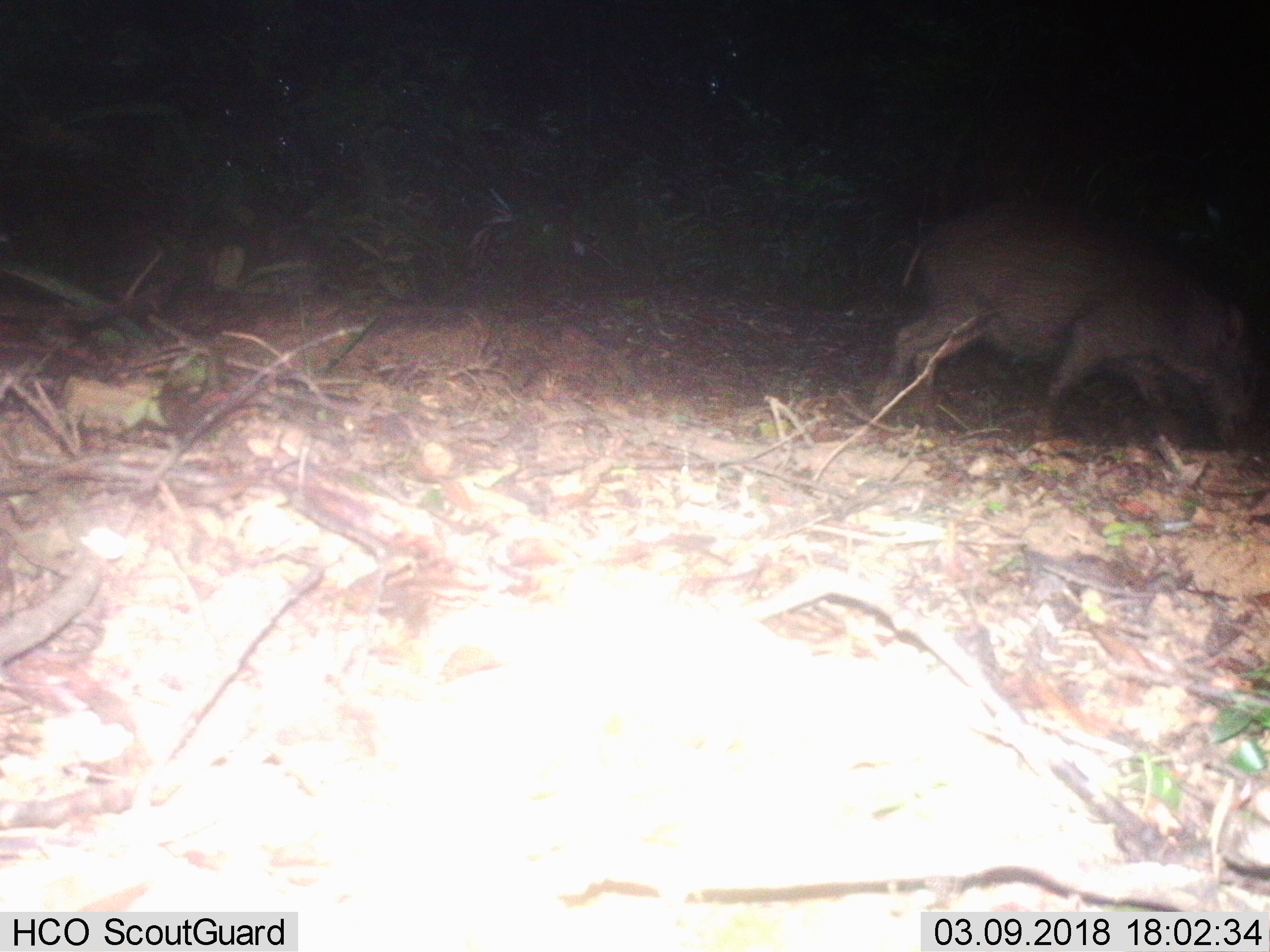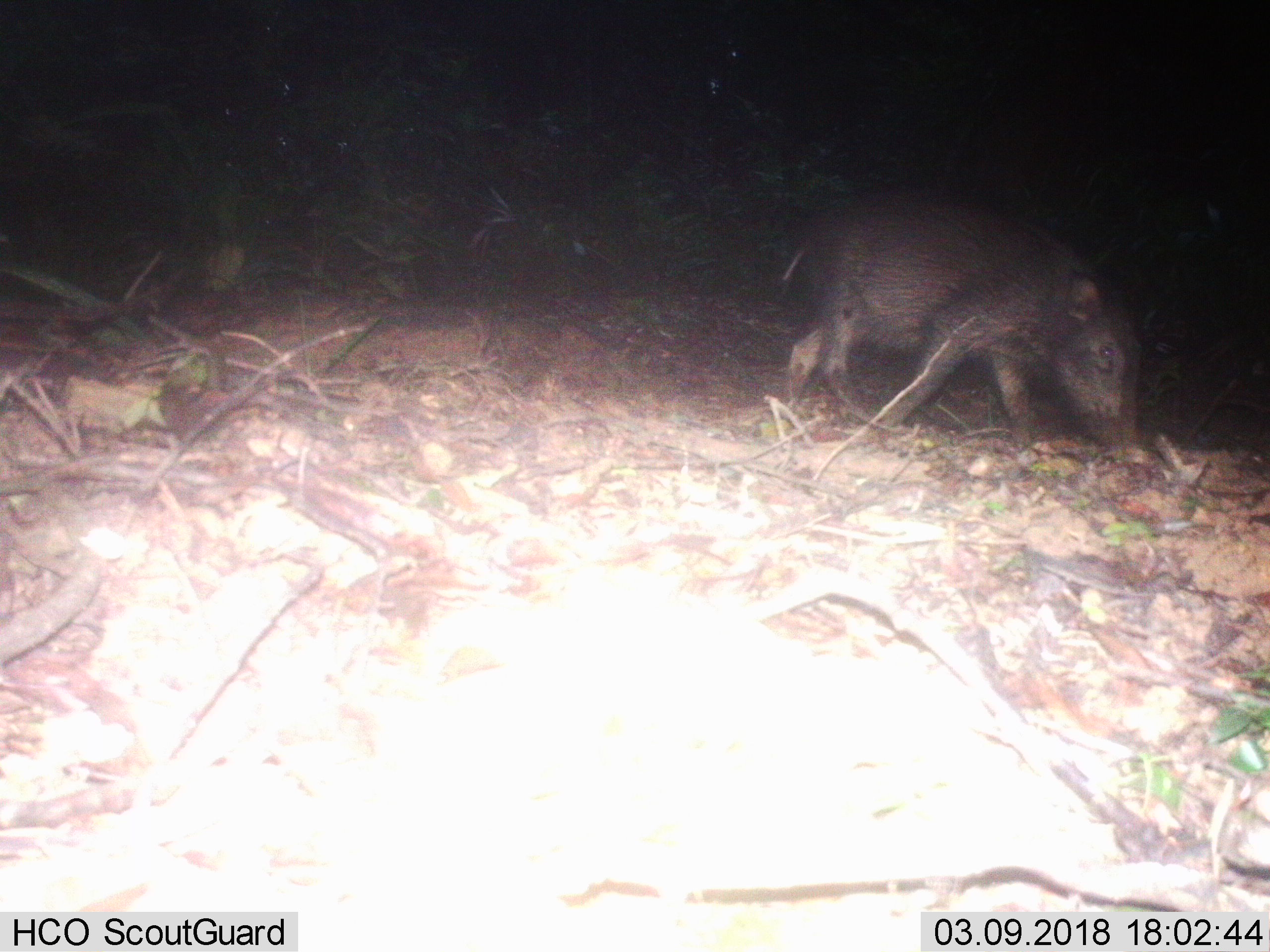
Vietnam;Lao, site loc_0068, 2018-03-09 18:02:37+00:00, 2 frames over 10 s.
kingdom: Animalia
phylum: Chordata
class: Mammalia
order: Artiodactyla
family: Suidae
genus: Sus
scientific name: Sus scrofa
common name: eurasian wild pig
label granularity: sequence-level